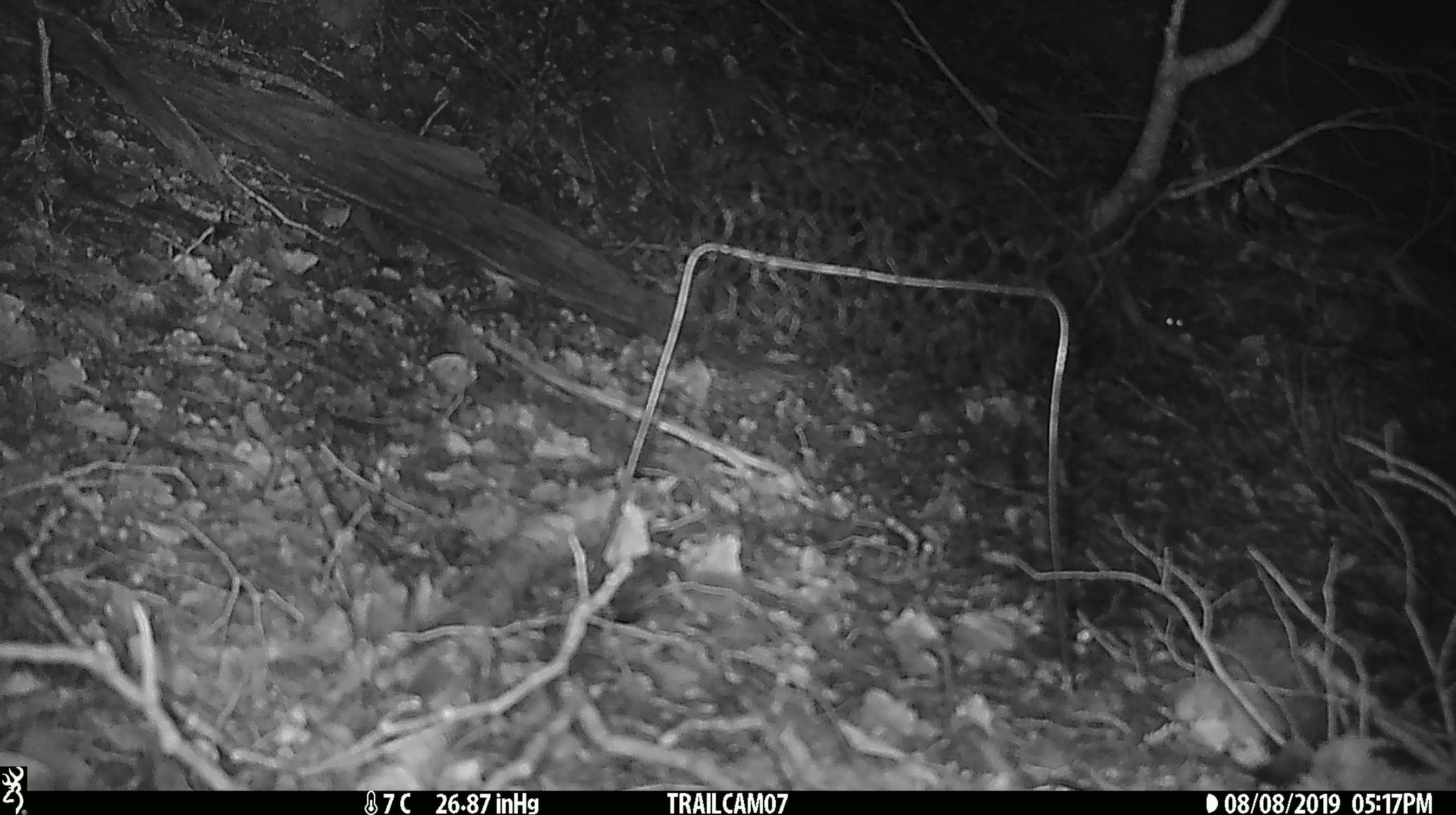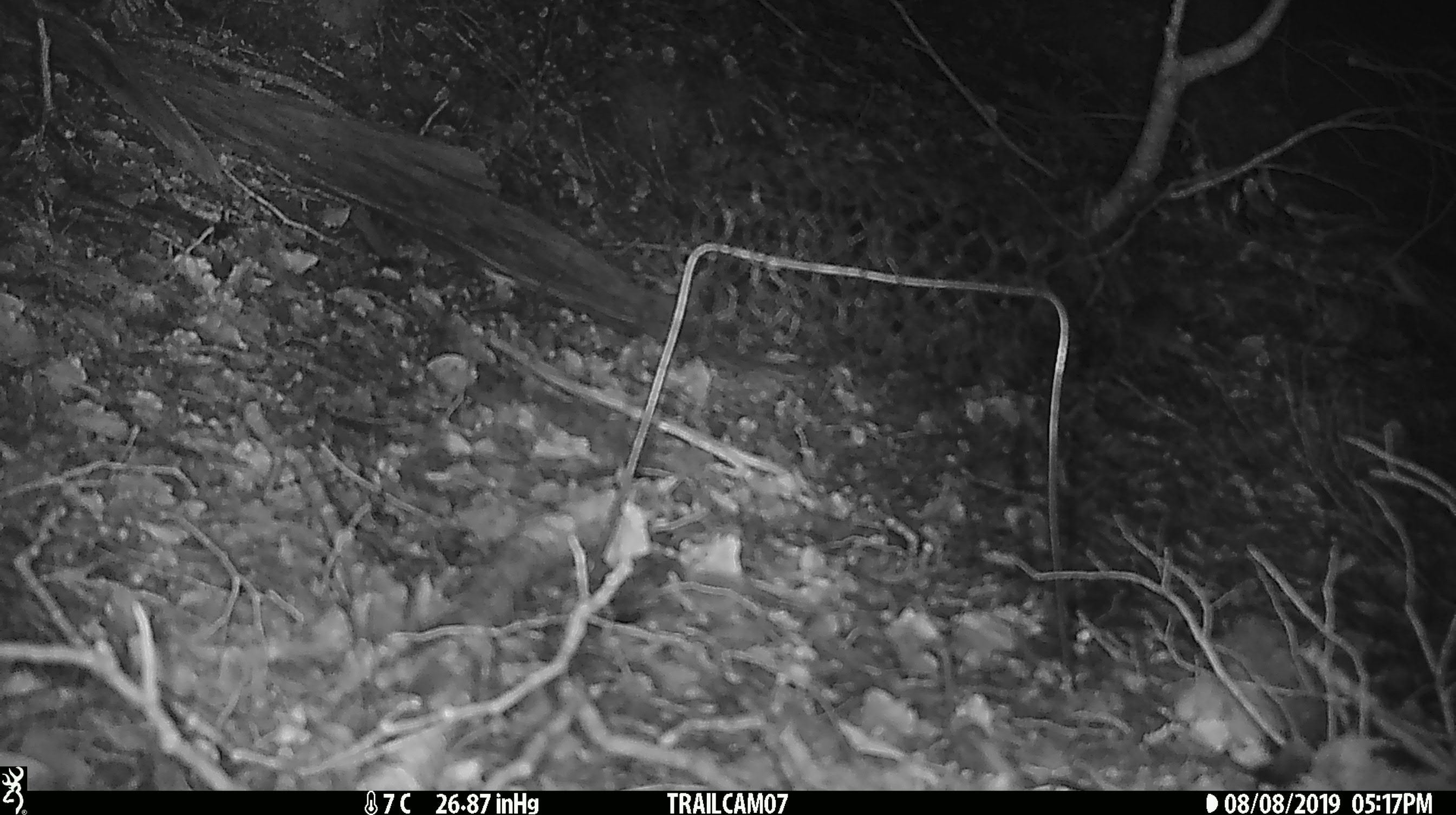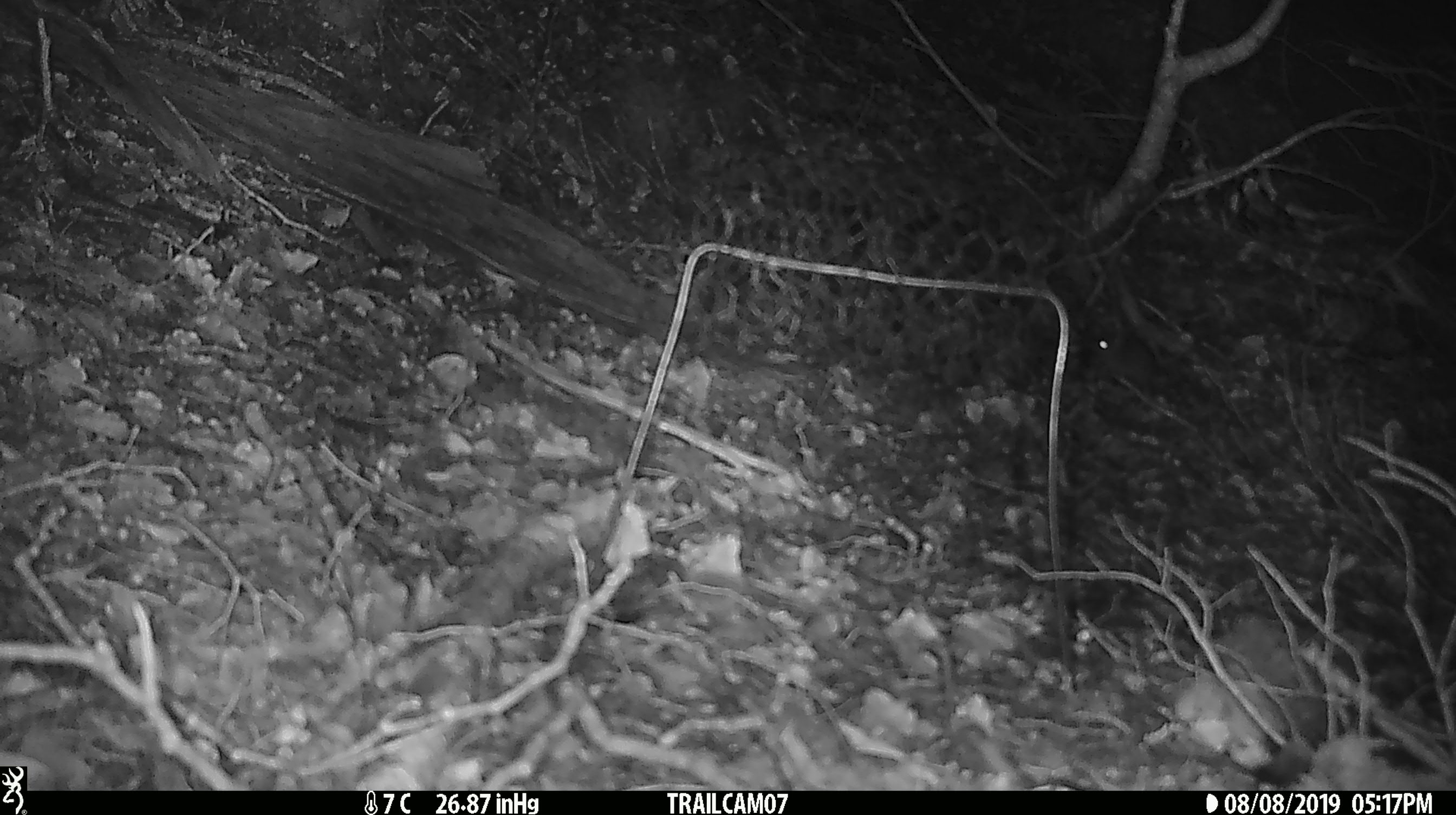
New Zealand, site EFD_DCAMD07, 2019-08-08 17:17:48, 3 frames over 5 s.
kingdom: Animalia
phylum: Chordata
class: Mammalia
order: Rodentia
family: Muridae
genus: Mus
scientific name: Mus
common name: mouse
Mouse (Mus).